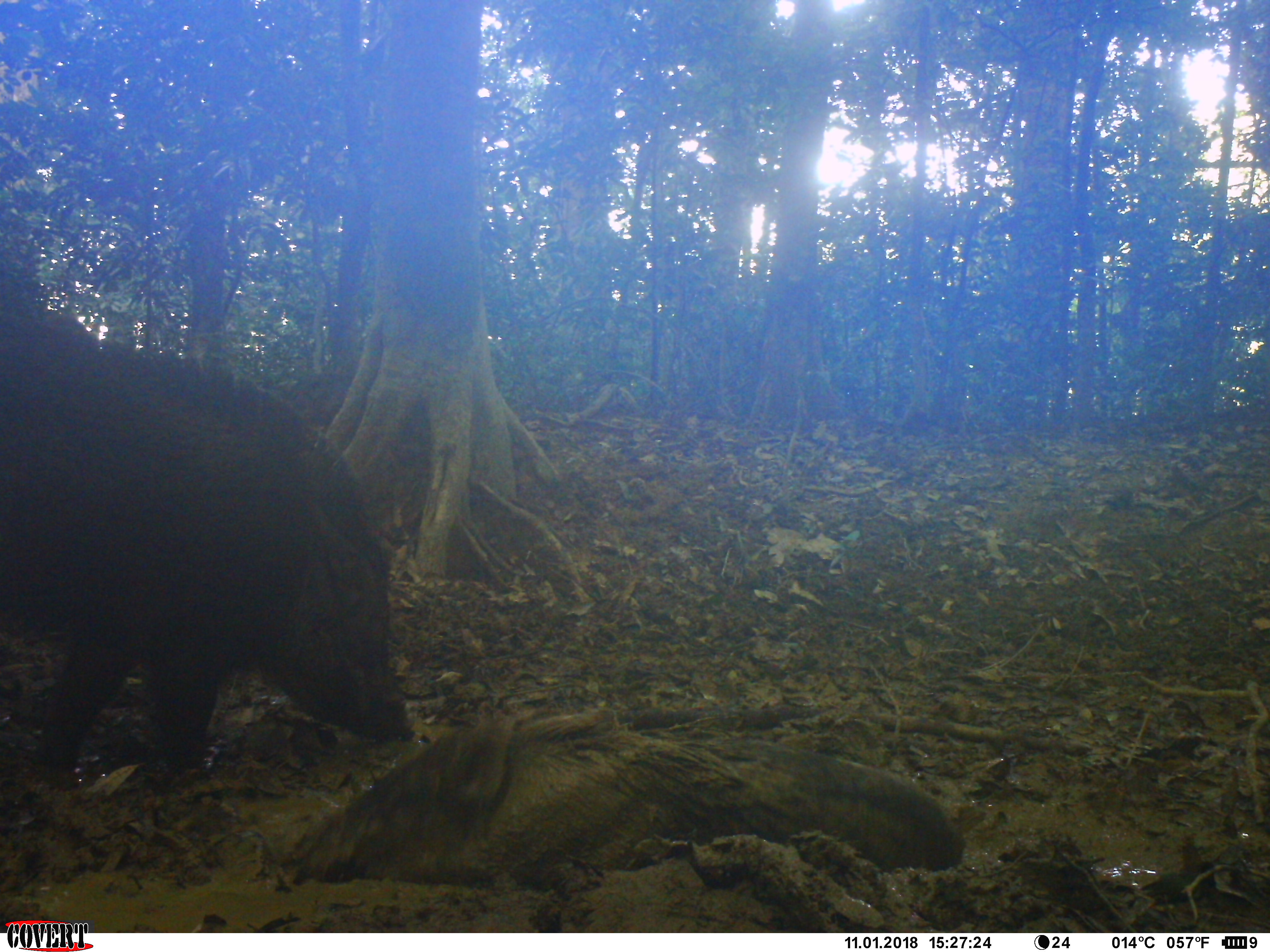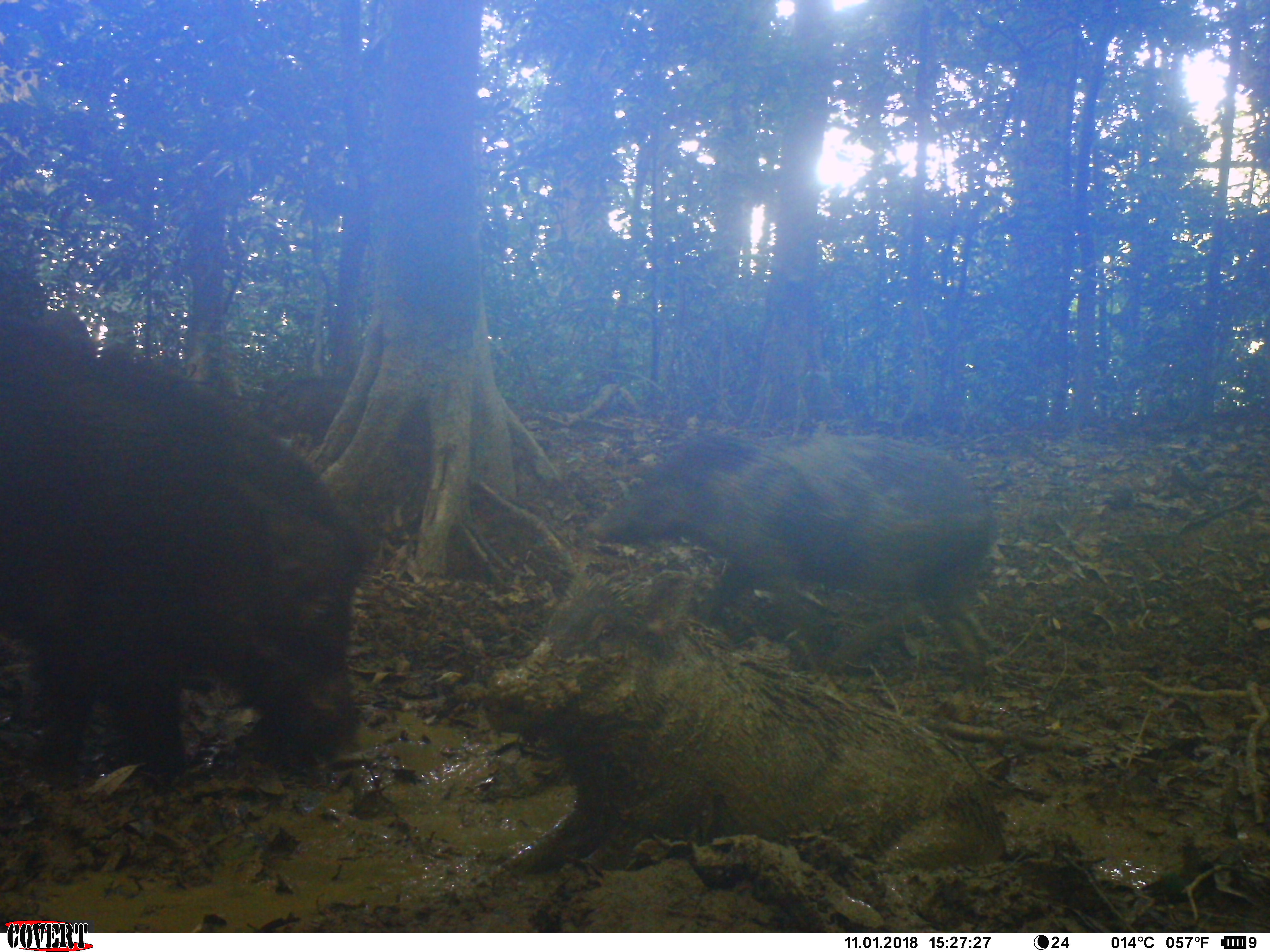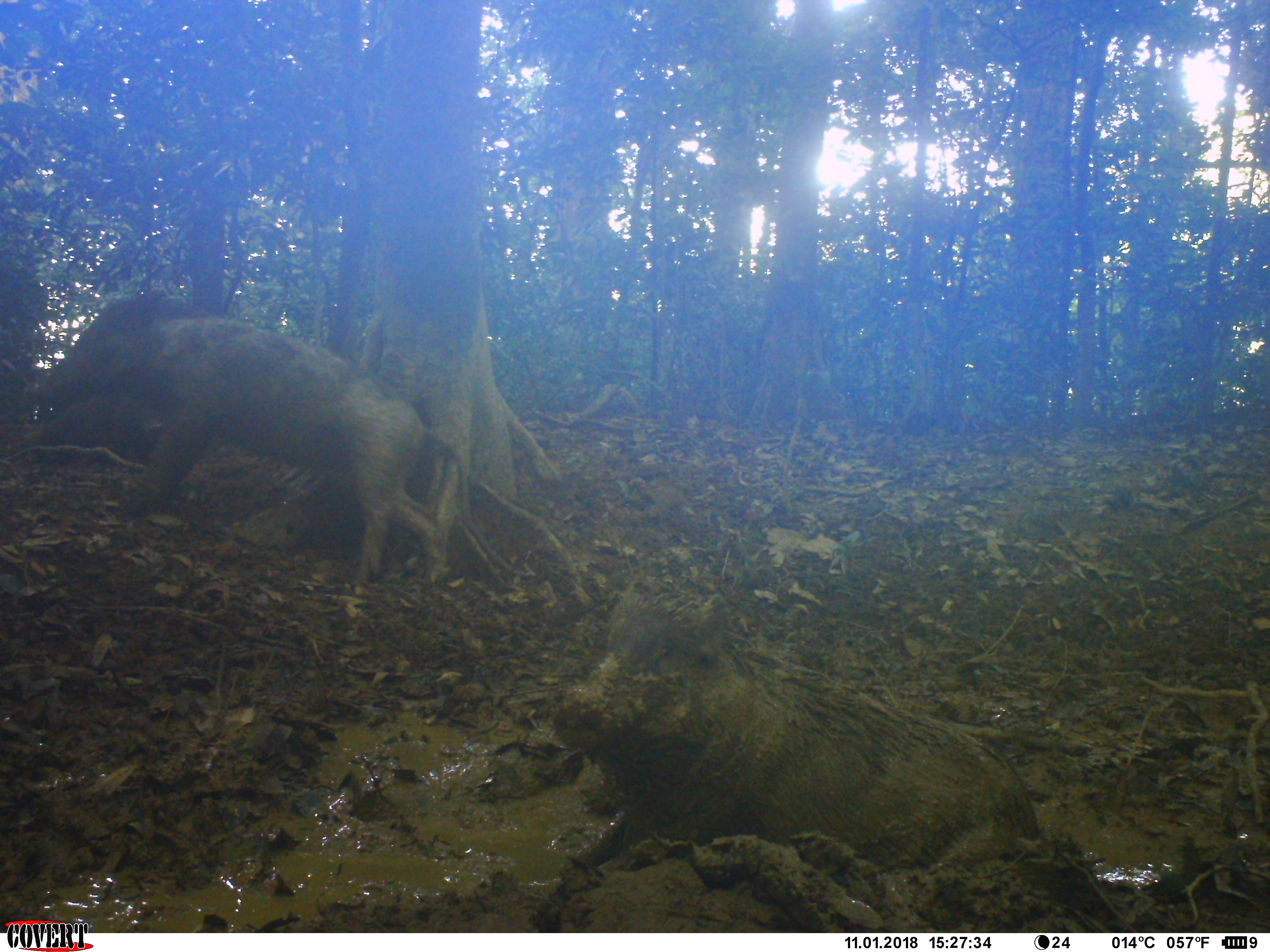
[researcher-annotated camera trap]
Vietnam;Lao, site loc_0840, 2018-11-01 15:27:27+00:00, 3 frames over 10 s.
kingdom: Animalia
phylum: Chordata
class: Mammalia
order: Artiodactyla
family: Suidae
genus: Sus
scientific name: Sus scrofa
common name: eurasian wild pig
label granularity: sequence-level